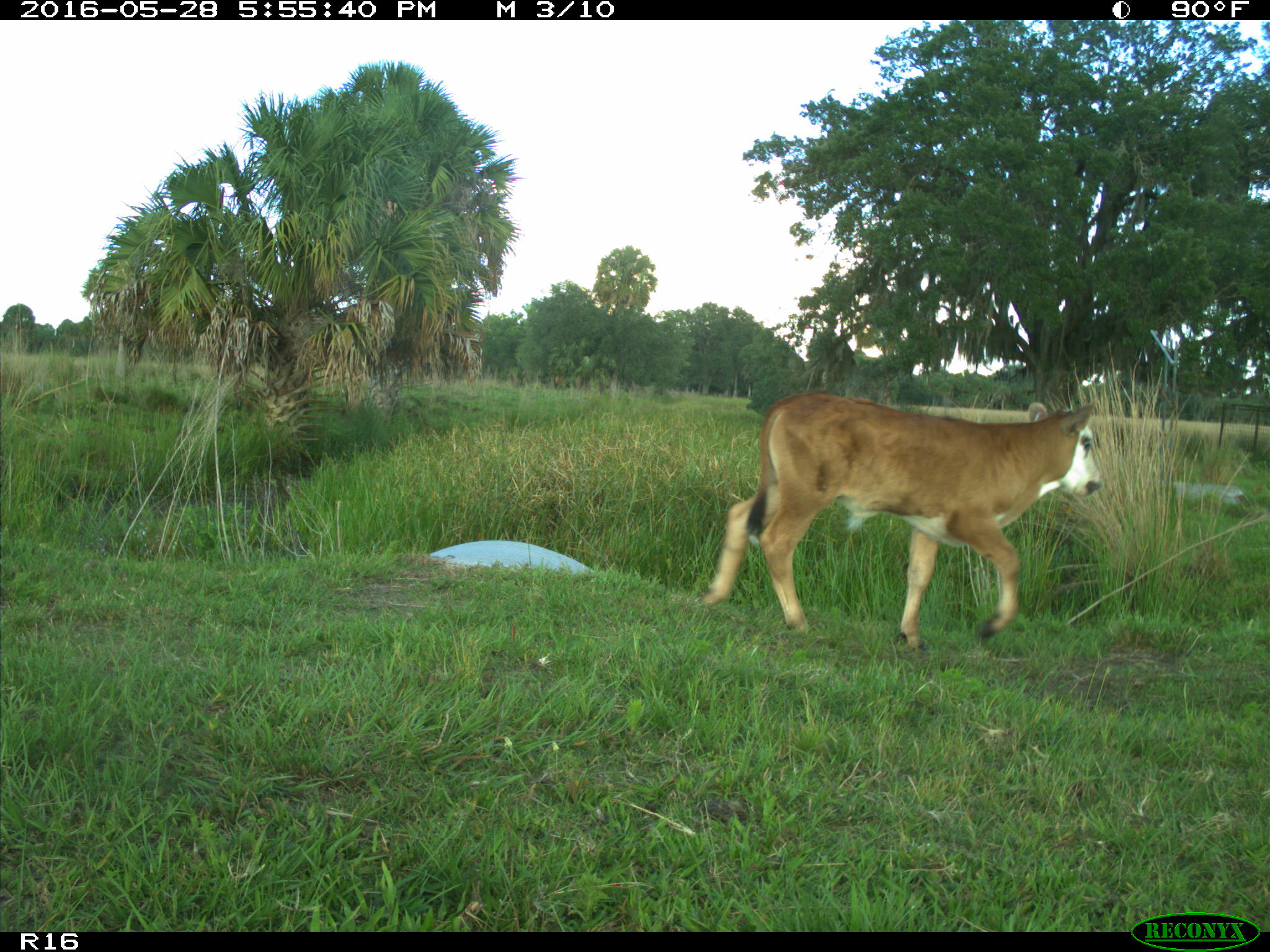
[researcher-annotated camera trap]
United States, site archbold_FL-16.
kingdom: Animalia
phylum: Chordata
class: Mammalia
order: Artiodactyla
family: Bovidae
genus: Bos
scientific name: Bos taurus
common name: domestic cow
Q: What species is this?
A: Bos taurus (domestic cow).